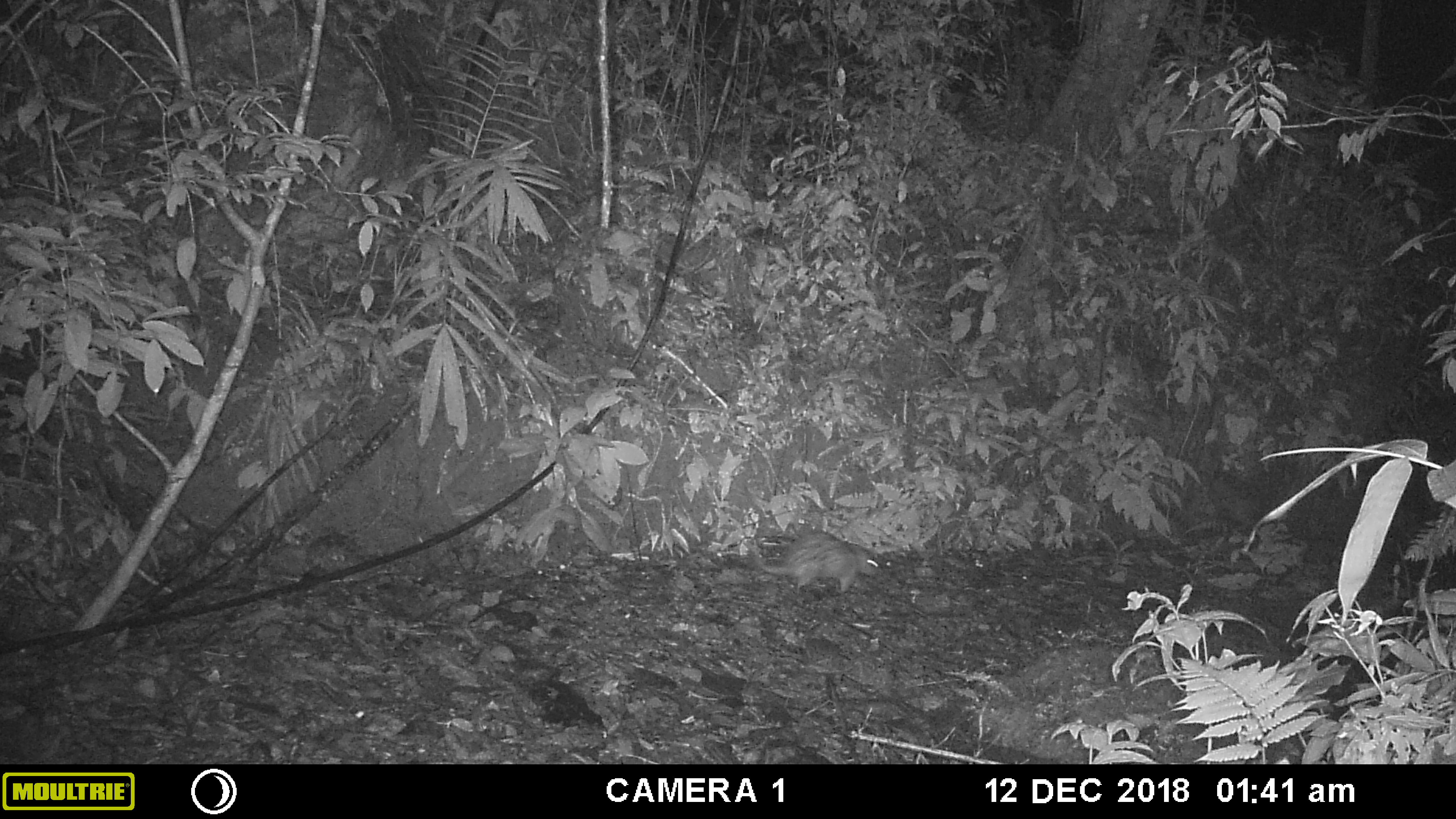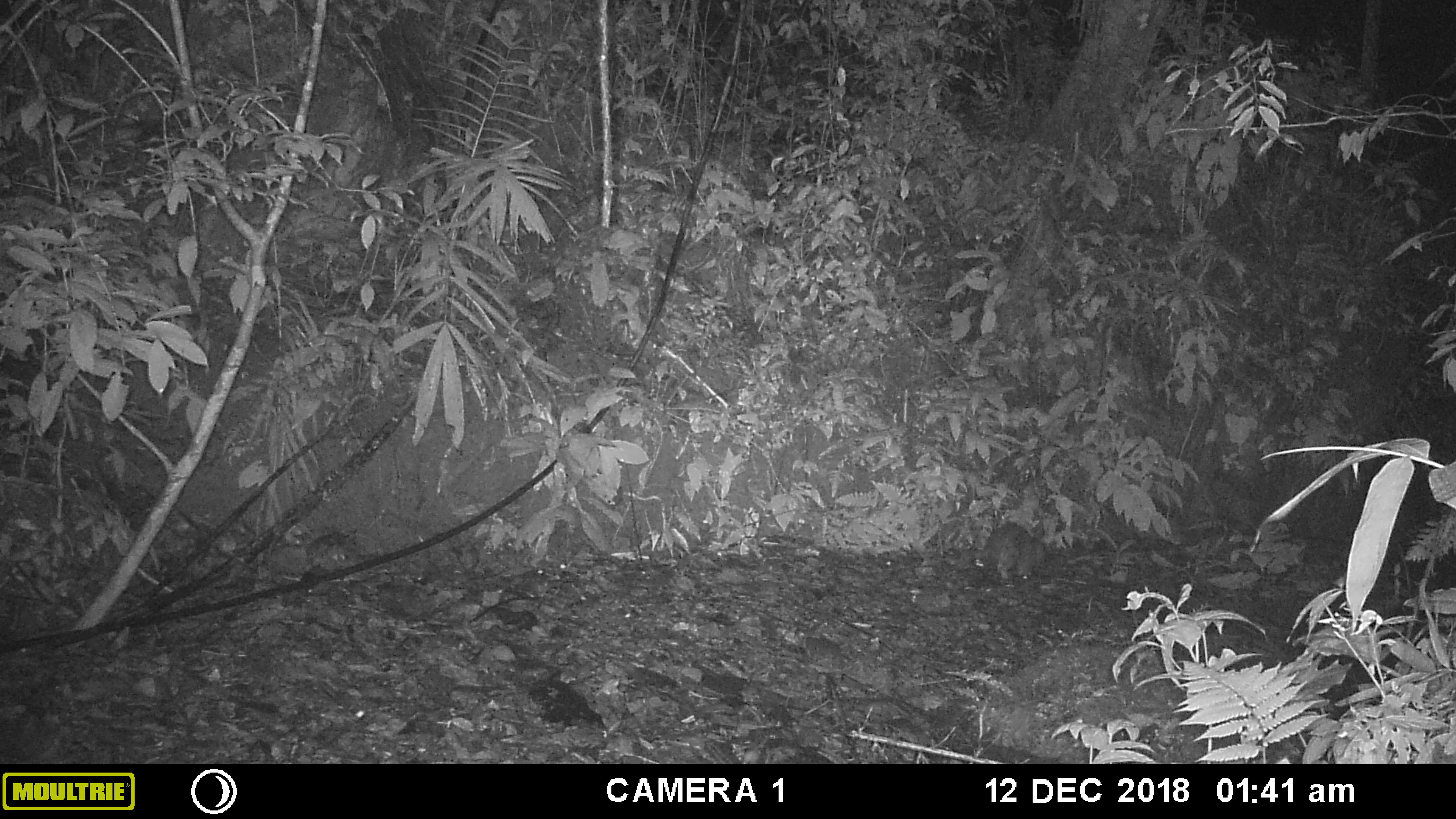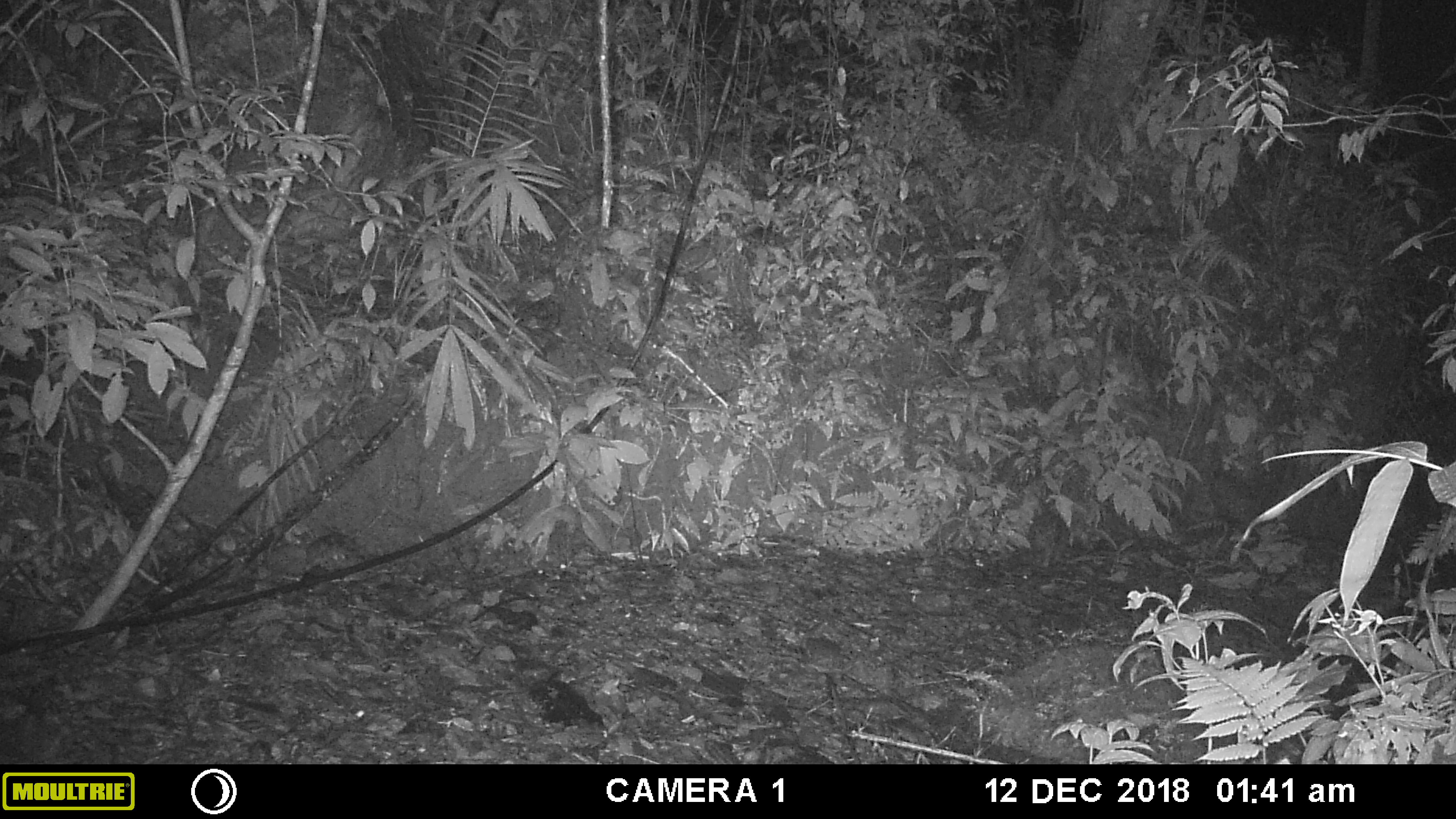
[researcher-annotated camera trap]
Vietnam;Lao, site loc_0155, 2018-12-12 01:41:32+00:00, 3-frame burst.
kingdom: Animalia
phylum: Chordata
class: Mammalia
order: Rodentia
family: Hystricidae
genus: Atherurus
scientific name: Atherurus macrourus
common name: asiatic brush-tailed porcupine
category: asiatic brush tailed porcupine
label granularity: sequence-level